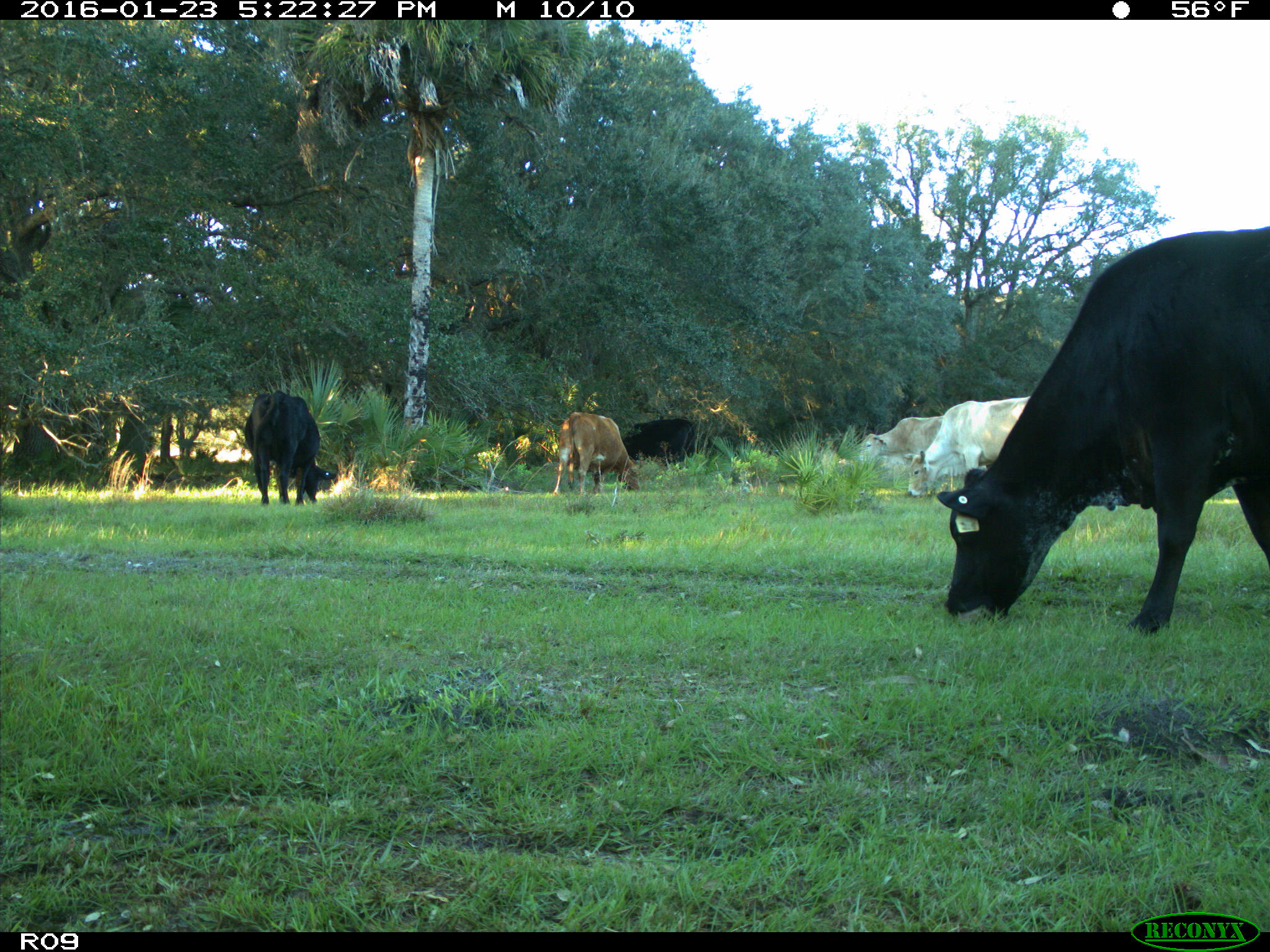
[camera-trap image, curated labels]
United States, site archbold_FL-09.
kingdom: Animalia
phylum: Chordata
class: Mammalia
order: Artiodactyla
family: Bovidae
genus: Bos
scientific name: Bos taurus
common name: domestic cow